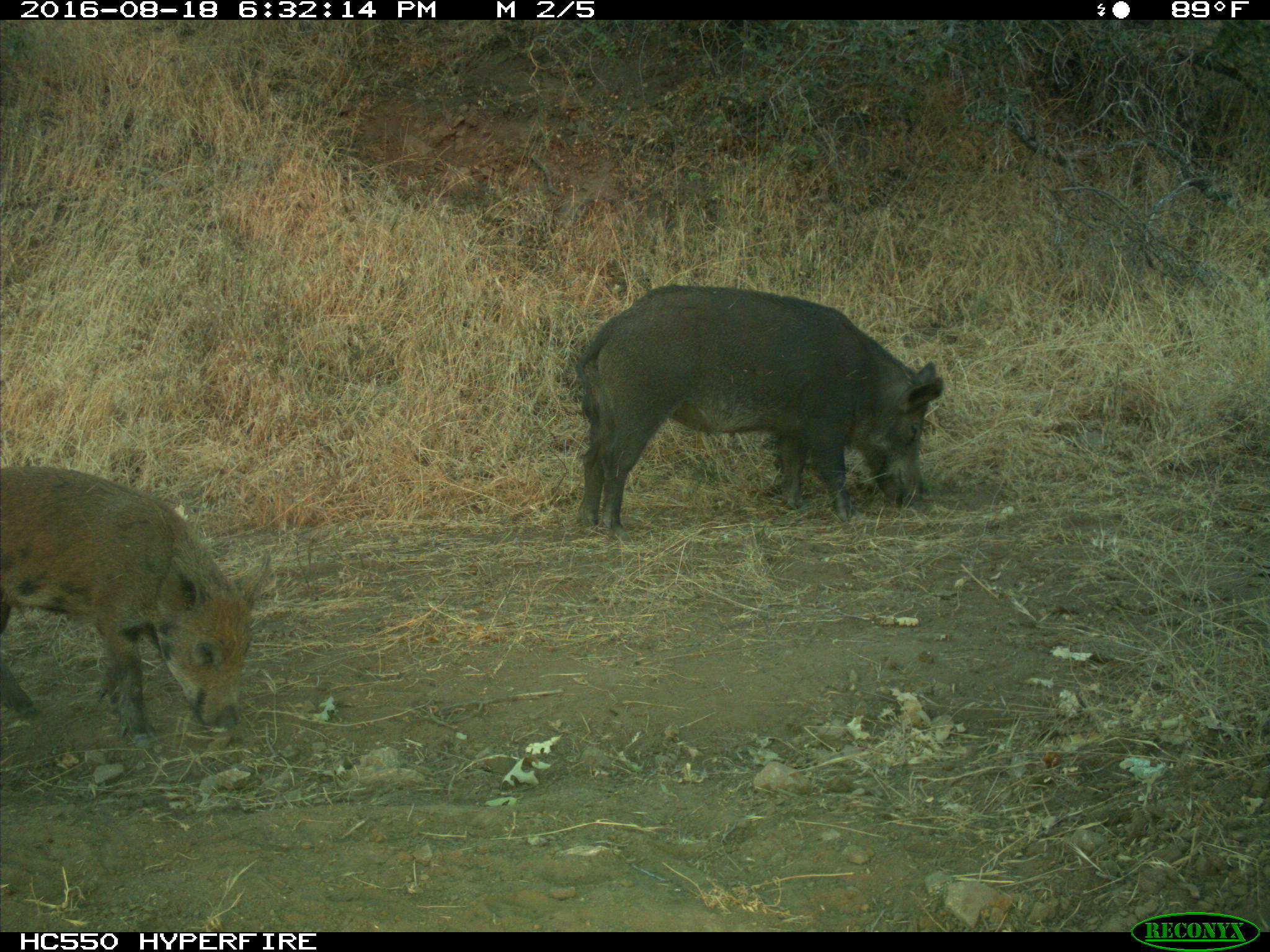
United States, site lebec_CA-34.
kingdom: Animalia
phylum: Chordata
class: Mammalia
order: Artiodactyla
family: Suidae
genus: Sus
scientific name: Sus scrofa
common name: wild boar